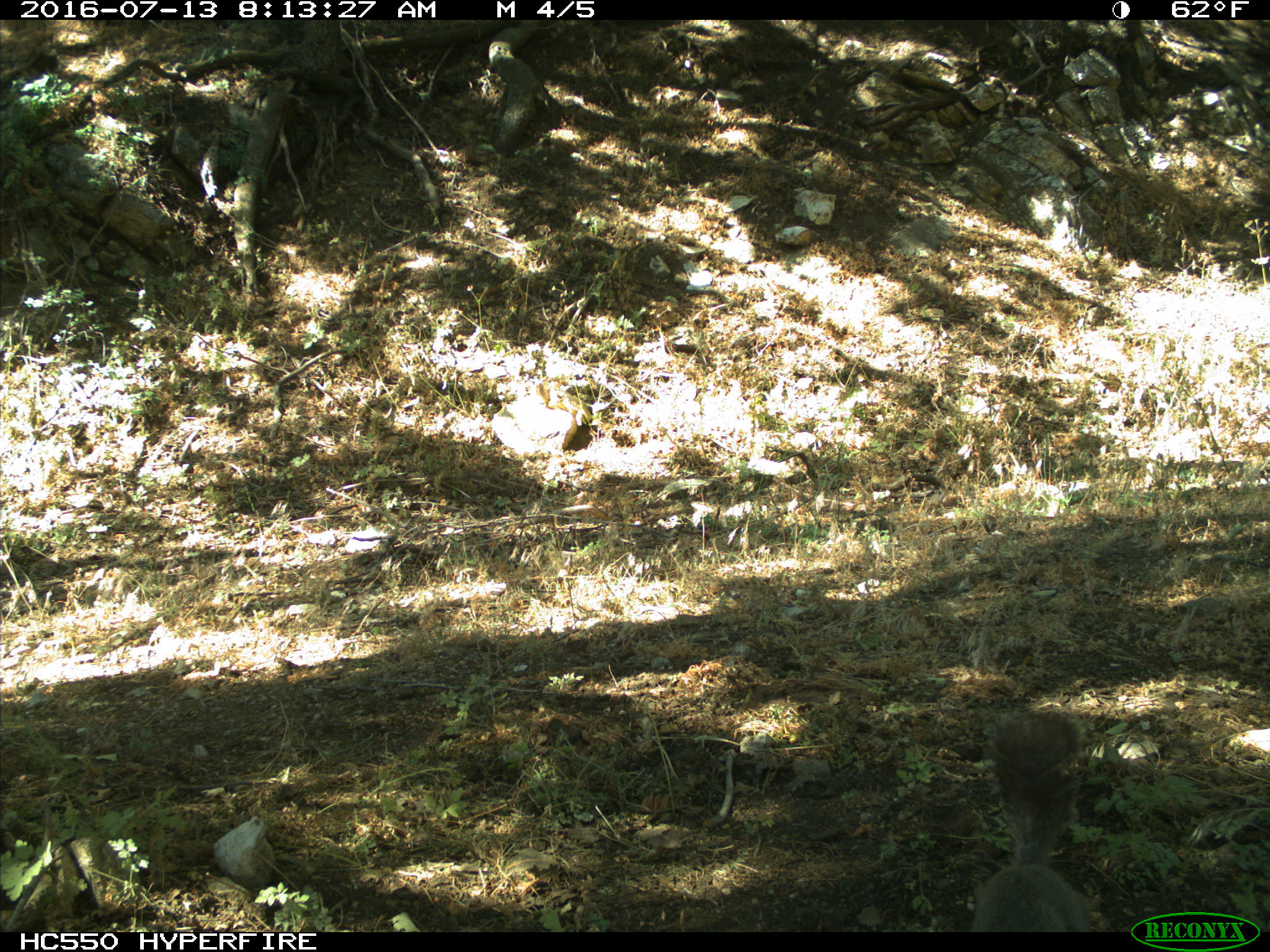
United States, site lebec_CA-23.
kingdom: Animalia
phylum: Chordata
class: Mammalia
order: Rodentia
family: Sciuridae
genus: Sciurus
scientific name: Sciurus carolinensis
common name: eastern gray squirrel